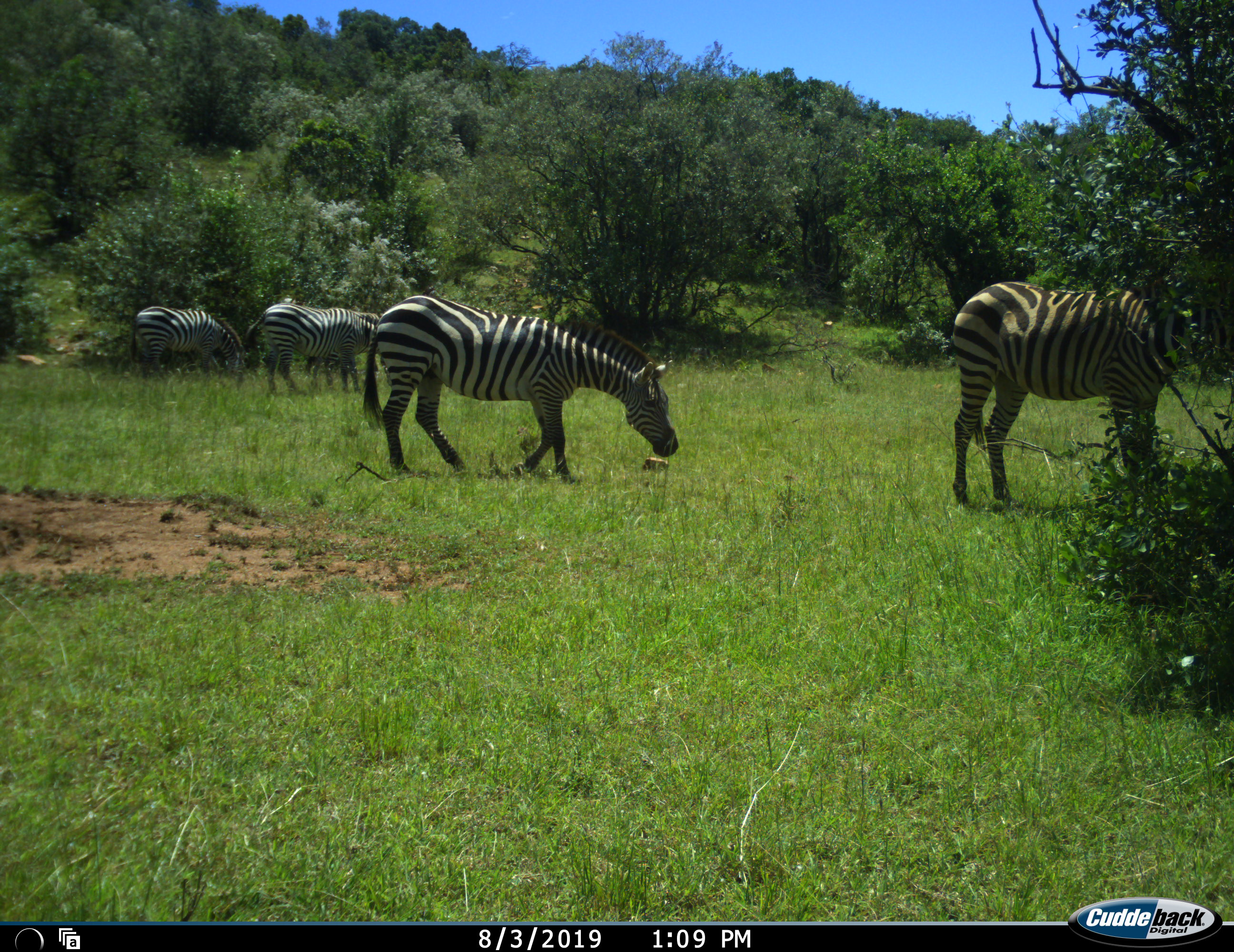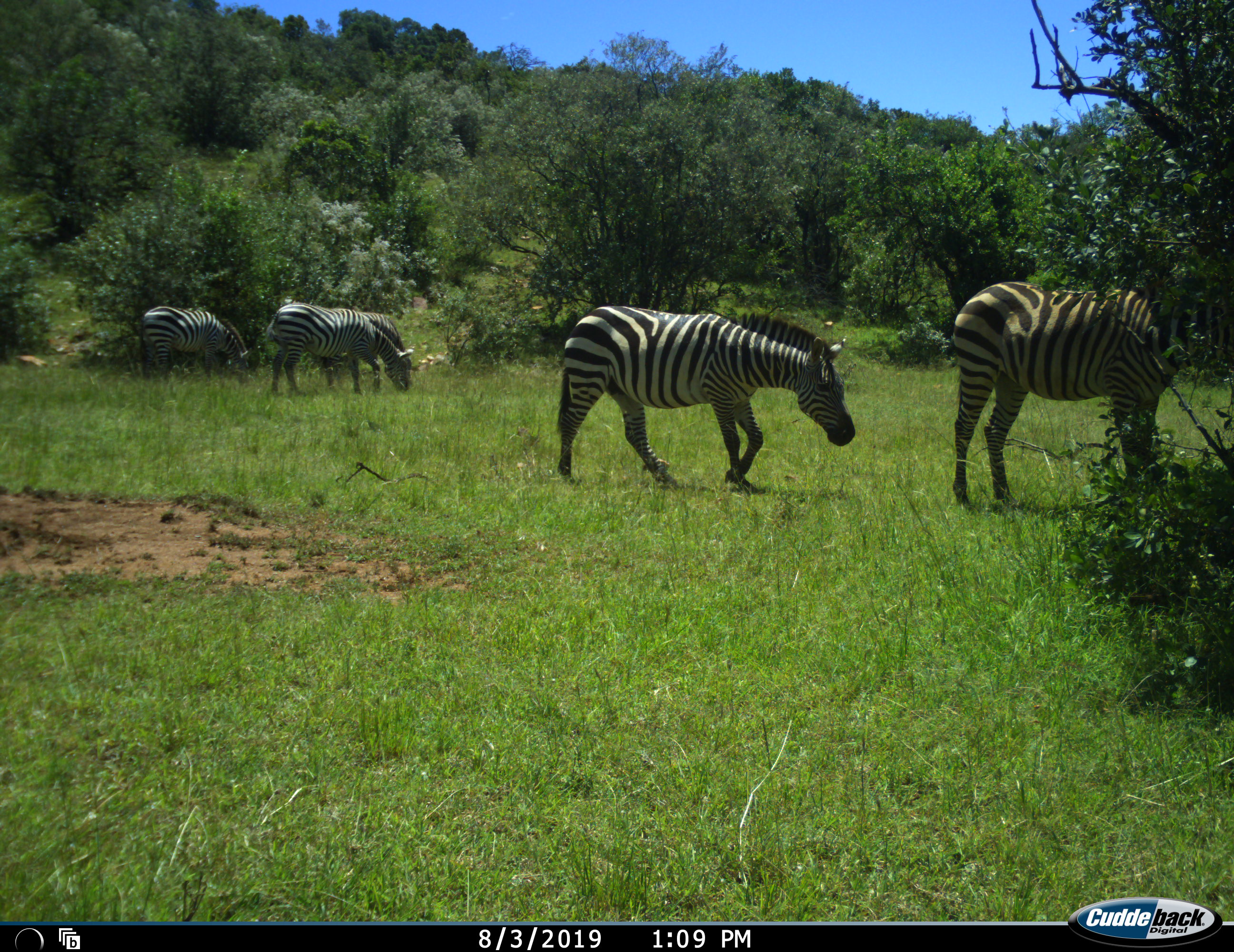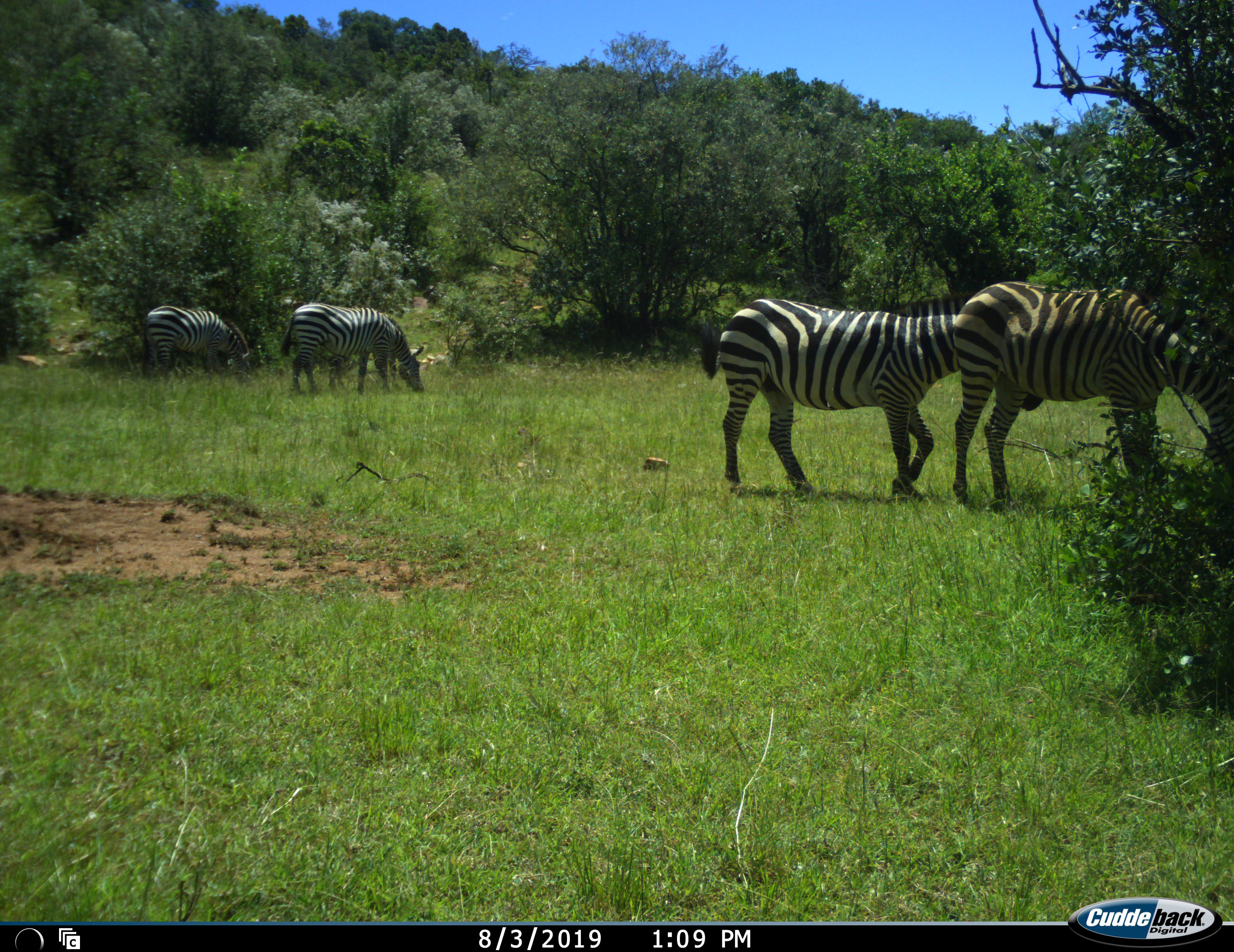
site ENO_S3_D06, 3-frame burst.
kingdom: Animalia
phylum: Chordata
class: Mammalia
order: Perissodactyla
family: Equidae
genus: Equus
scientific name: Equus quagga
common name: plains zebra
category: zebraplains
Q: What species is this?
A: Zebraplains (plains zebra) (Equus quagga).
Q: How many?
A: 5.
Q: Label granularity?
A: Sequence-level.